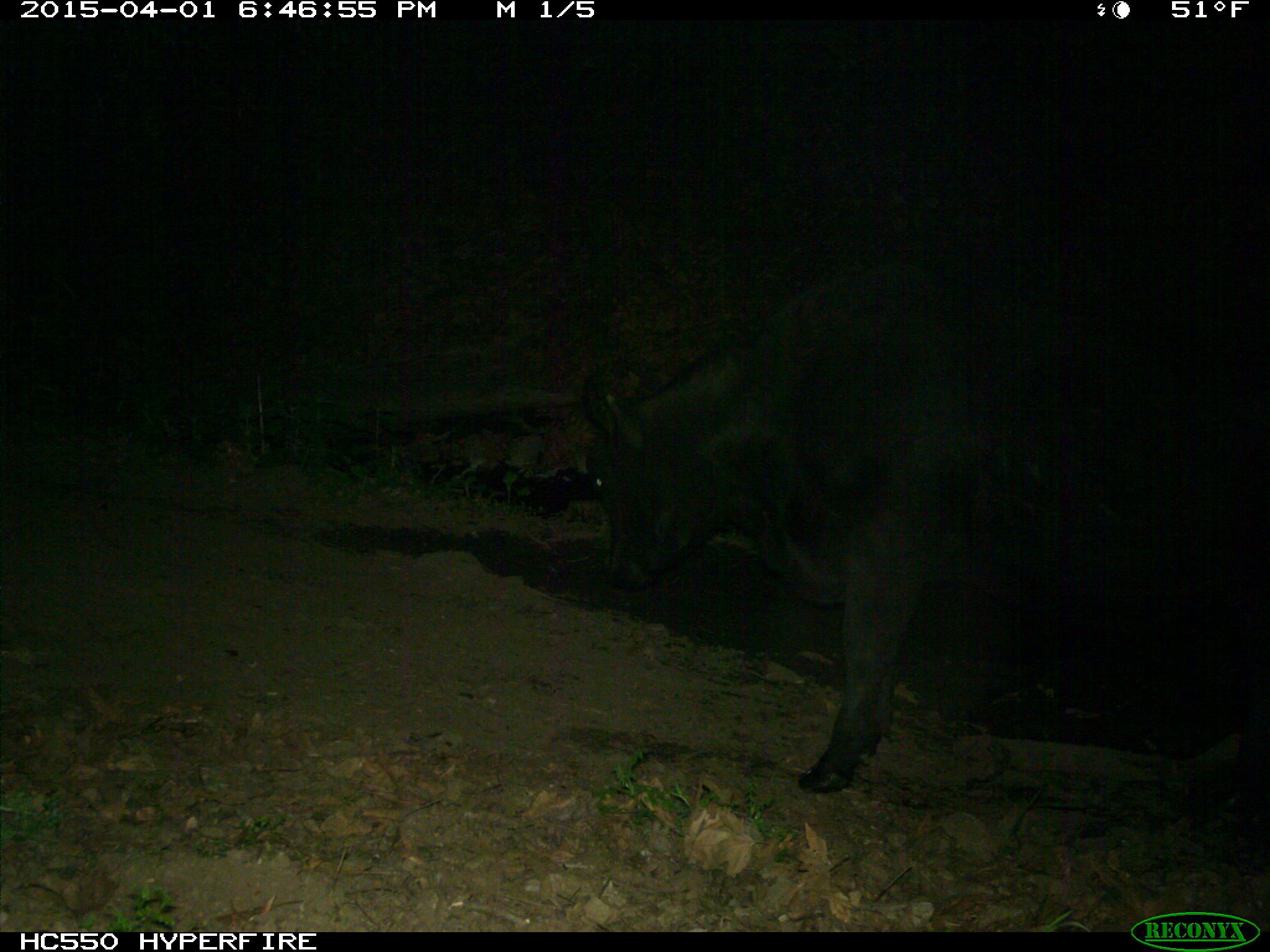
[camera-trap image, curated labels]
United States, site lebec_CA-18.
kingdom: Animalia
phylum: Chordata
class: Mammalia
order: Artiodactyla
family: Bovidae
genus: Bos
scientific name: Bos taurus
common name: domestic cow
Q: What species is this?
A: Bos taurus (domestic cow).